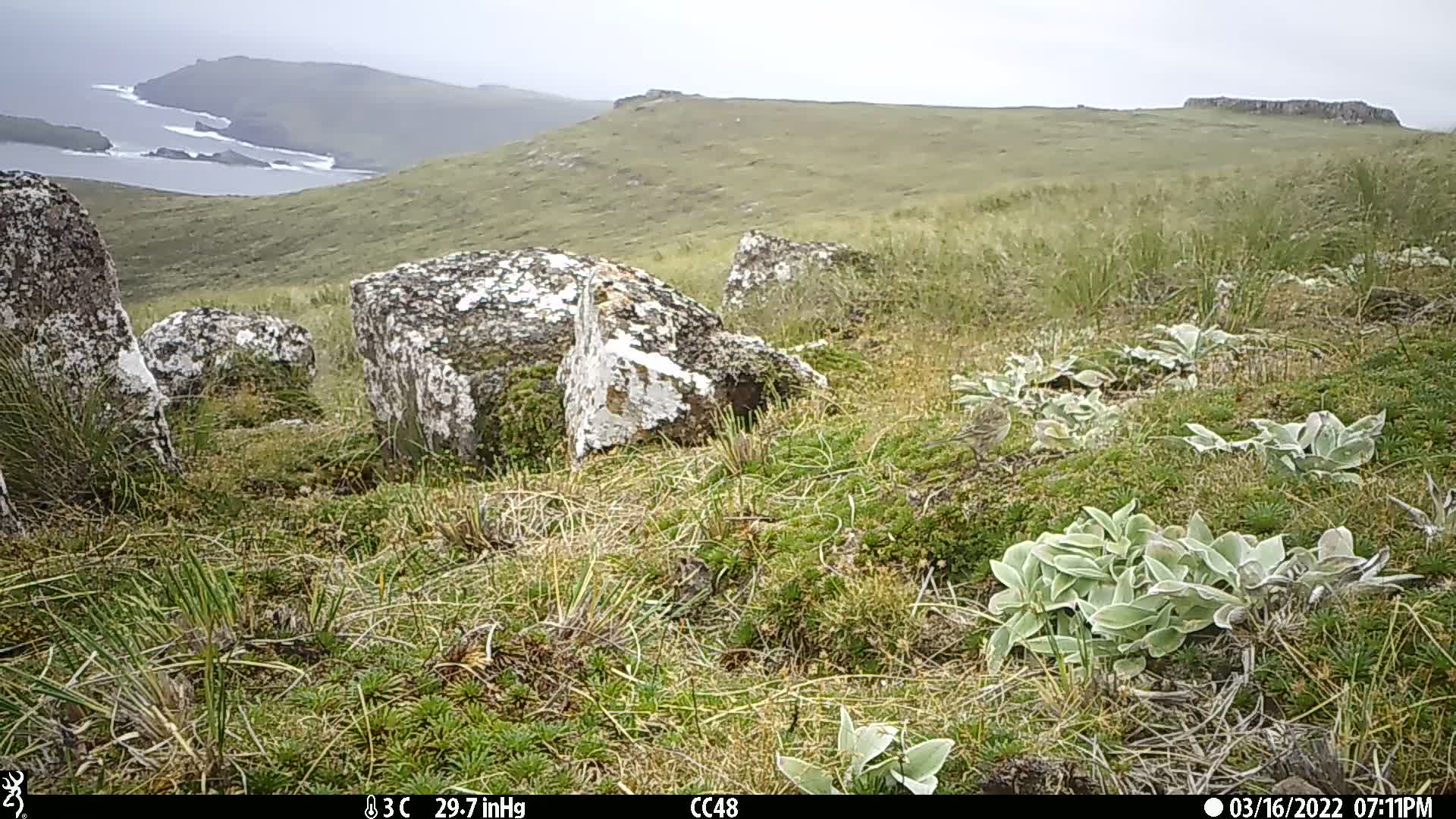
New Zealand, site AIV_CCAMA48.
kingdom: Animalia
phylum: Chordata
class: Aves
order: Passeriformes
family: Motacillidae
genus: Anthus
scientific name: Anthus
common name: pipit